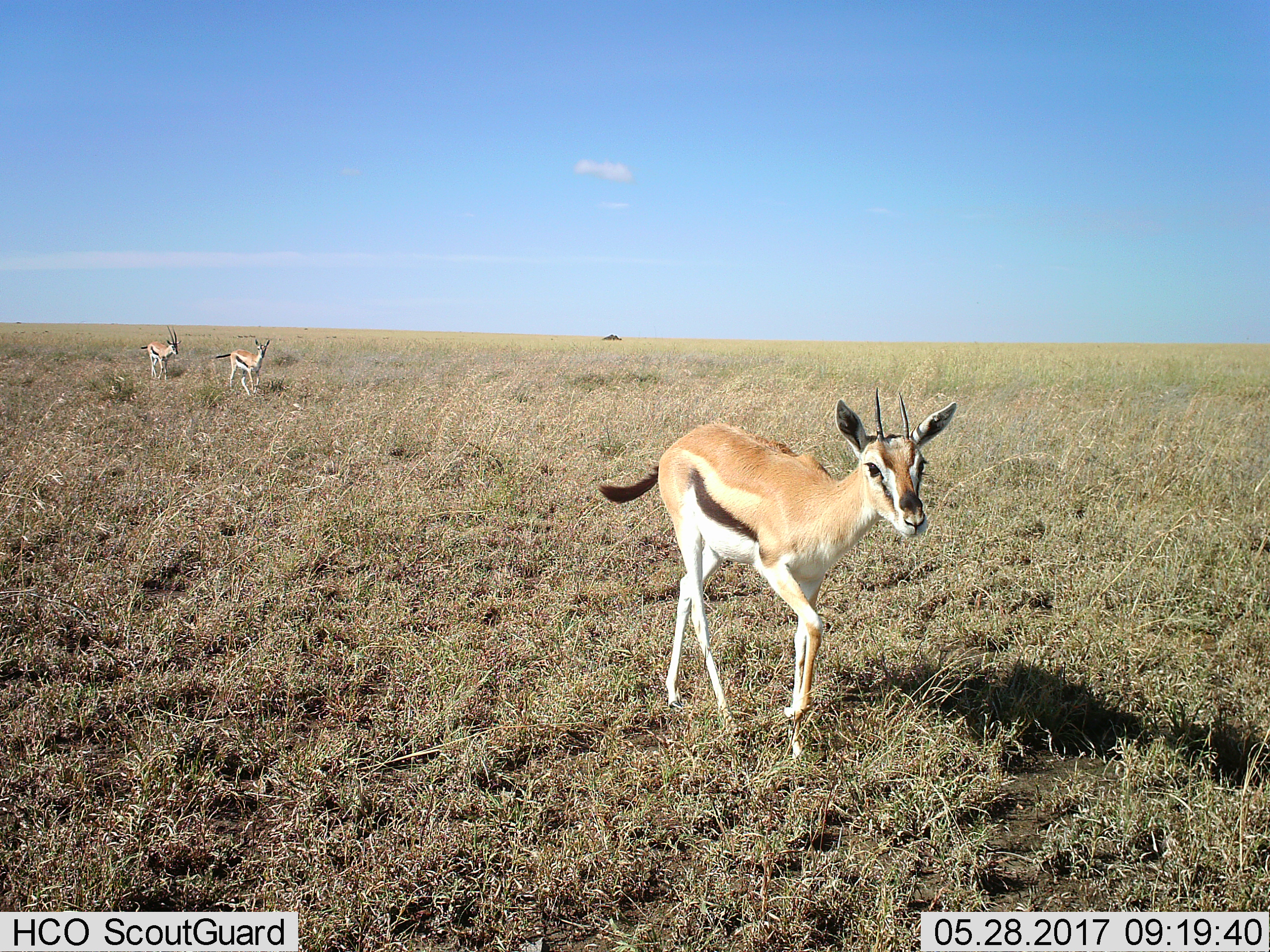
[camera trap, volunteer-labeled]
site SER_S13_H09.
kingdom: Animalia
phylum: Chordata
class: Mammalia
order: Artiodactyla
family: Bovidae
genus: Eudorcas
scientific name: Eudorcas thomsonii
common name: thomson's gazelle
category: gazellethomsons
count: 3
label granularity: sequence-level